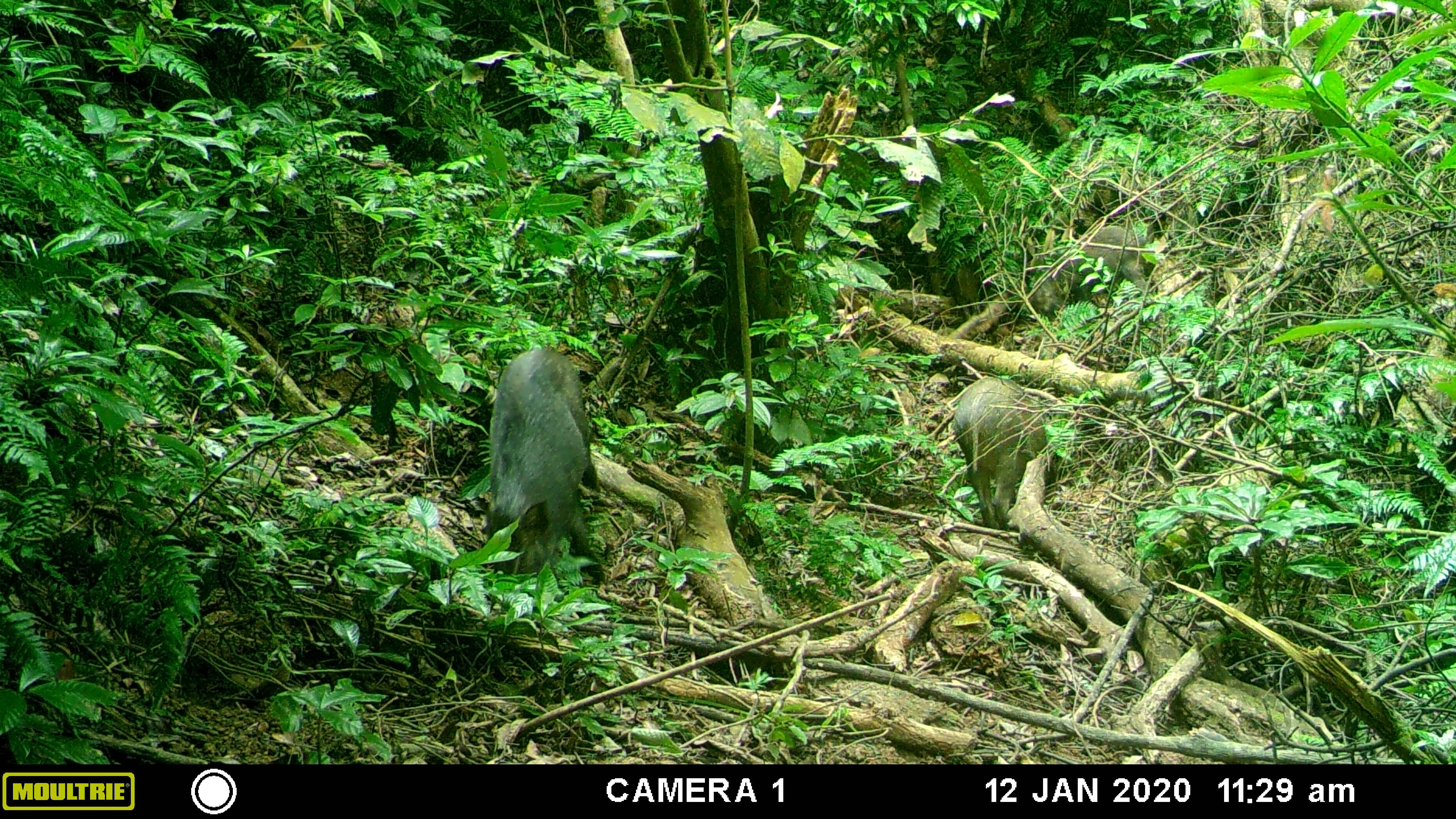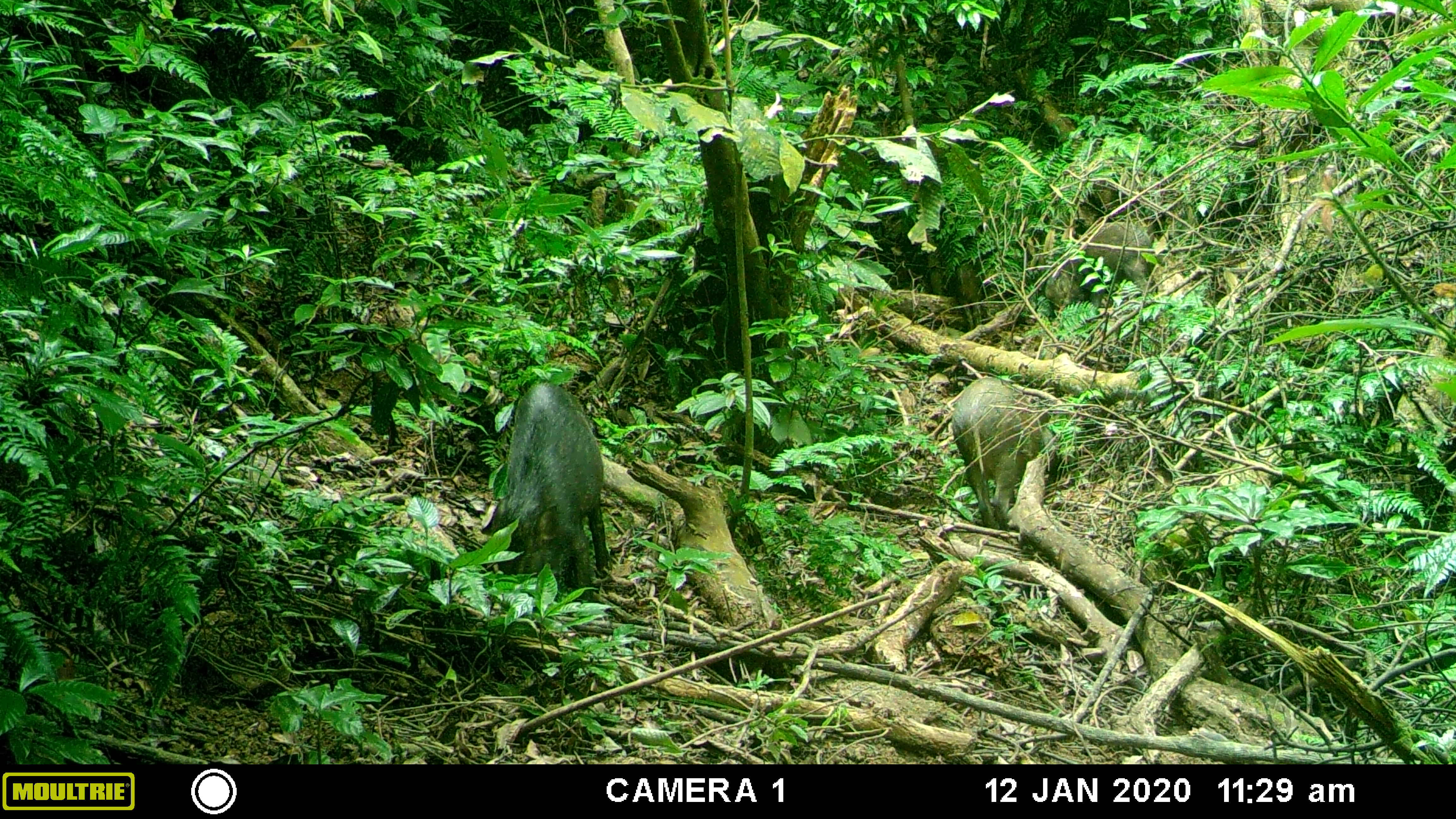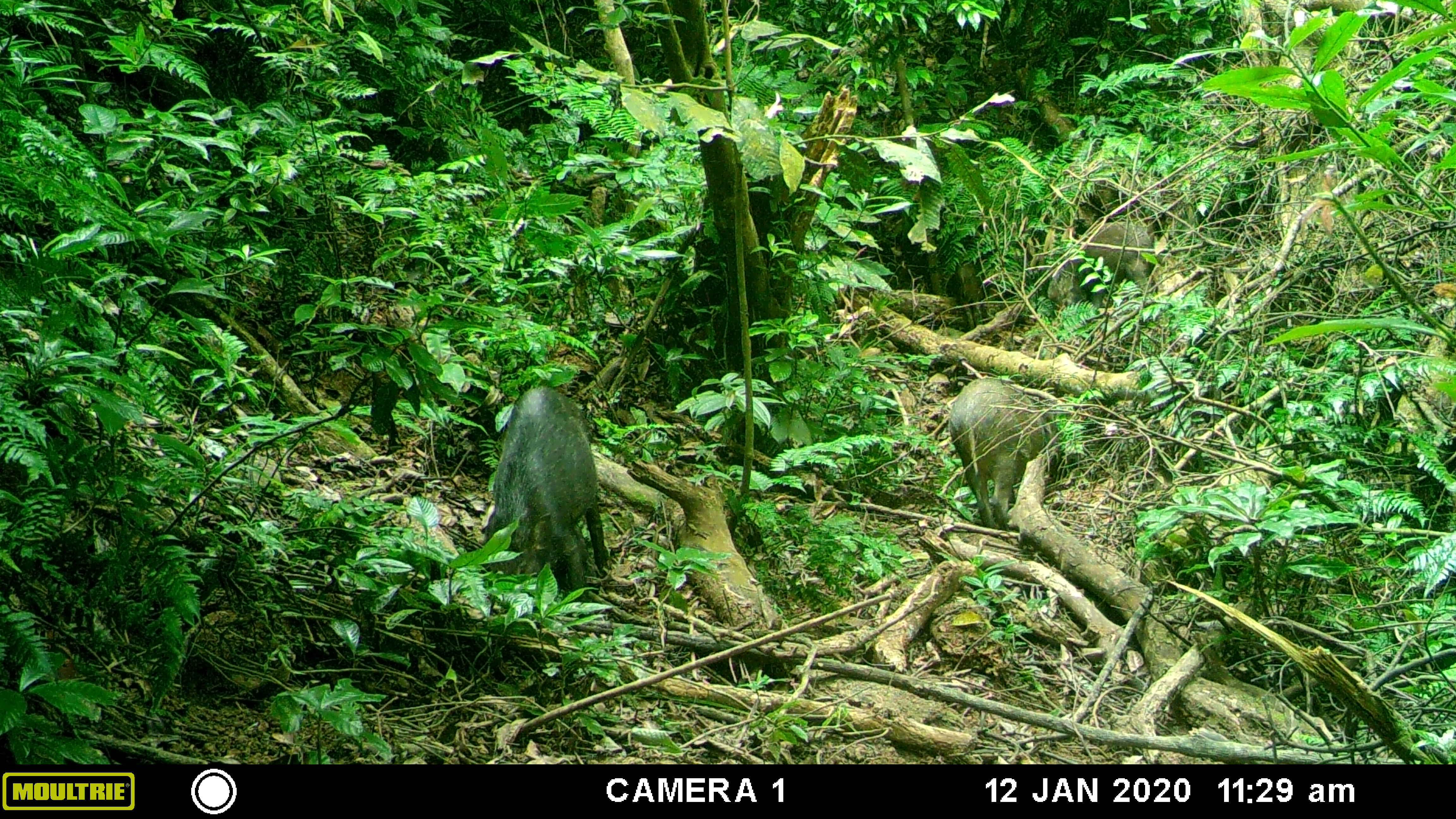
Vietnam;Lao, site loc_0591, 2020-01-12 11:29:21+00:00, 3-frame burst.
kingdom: Animalia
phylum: Chordata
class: Mammalia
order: Artiodactyla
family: Suidae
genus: Sus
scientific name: Sus scrofa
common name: eurasian wild pig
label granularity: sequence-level